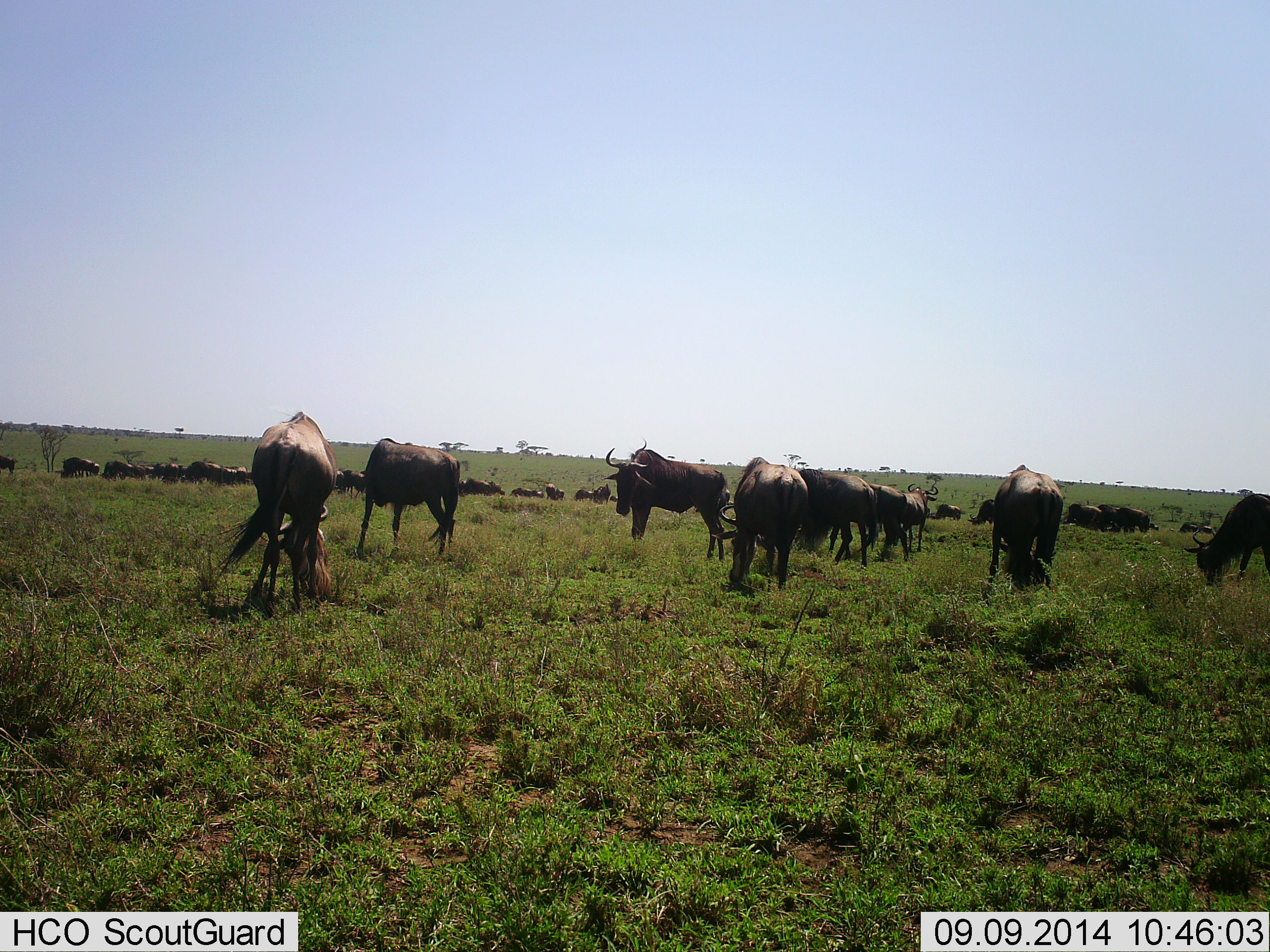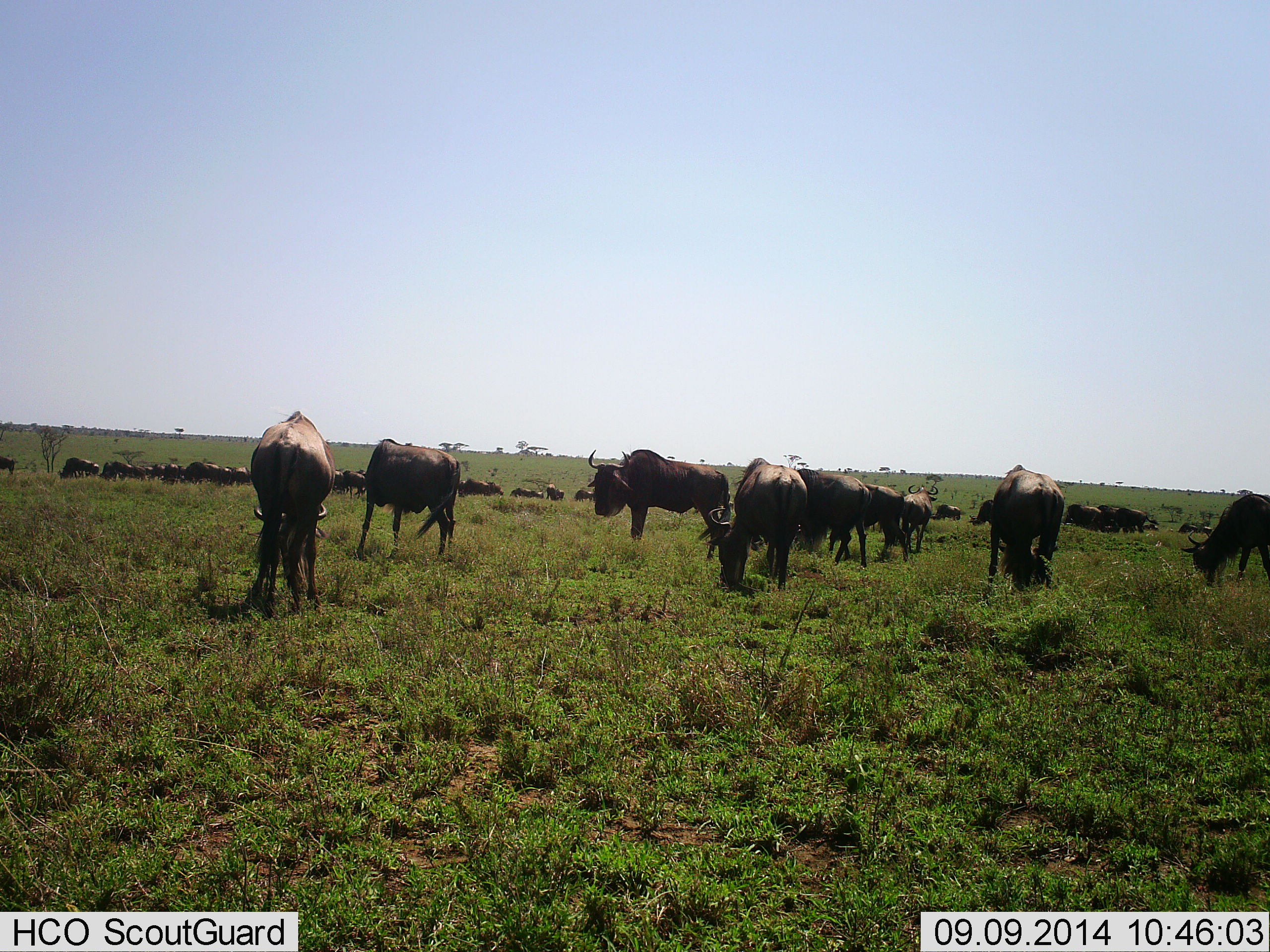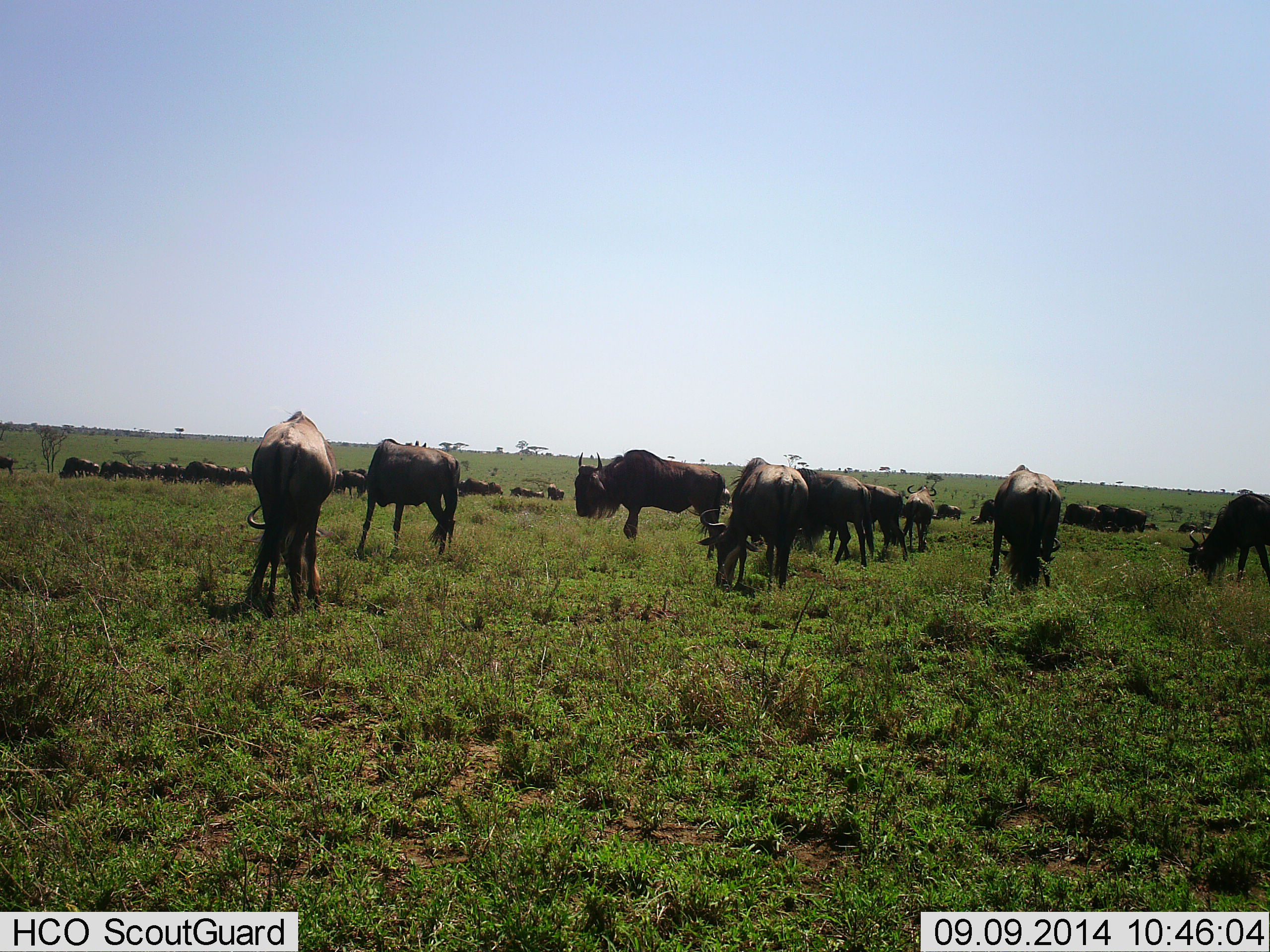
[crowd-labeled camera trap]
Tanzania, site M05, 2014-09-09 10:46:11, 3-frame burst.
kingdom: Animalia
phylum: Chordata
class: Mammalia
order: Artiodactyla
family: Bovidae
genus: Connochaetes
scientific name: Connochaetes taurinus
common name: blue wildebeest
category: wildebeest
Wildebeest (blue wildebeest) (Connochaetes taurinus), count 11-50. Behavior (volunteer vote fractions): standing 70%, resting 20%, moving 40%, interacting 10%. Young present (vote fraction): 0%. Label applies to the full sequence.